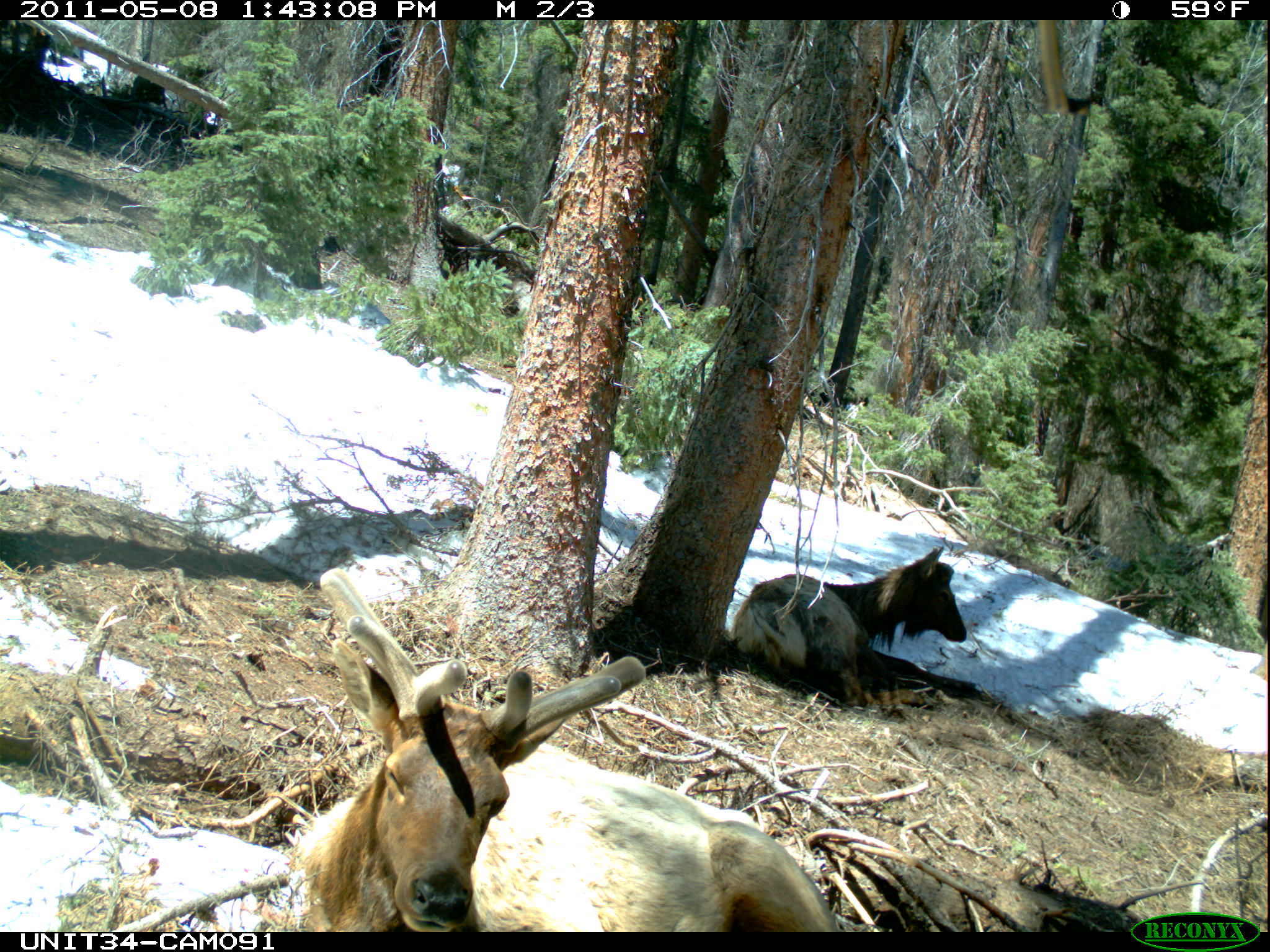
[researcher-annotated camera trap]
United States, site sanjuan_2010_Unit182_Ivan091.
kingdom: Animalia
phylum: Chordata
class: Mammalia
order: Artiodactyla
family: Cervidae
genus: Cervus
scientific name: Cervus elaphus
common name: red deer